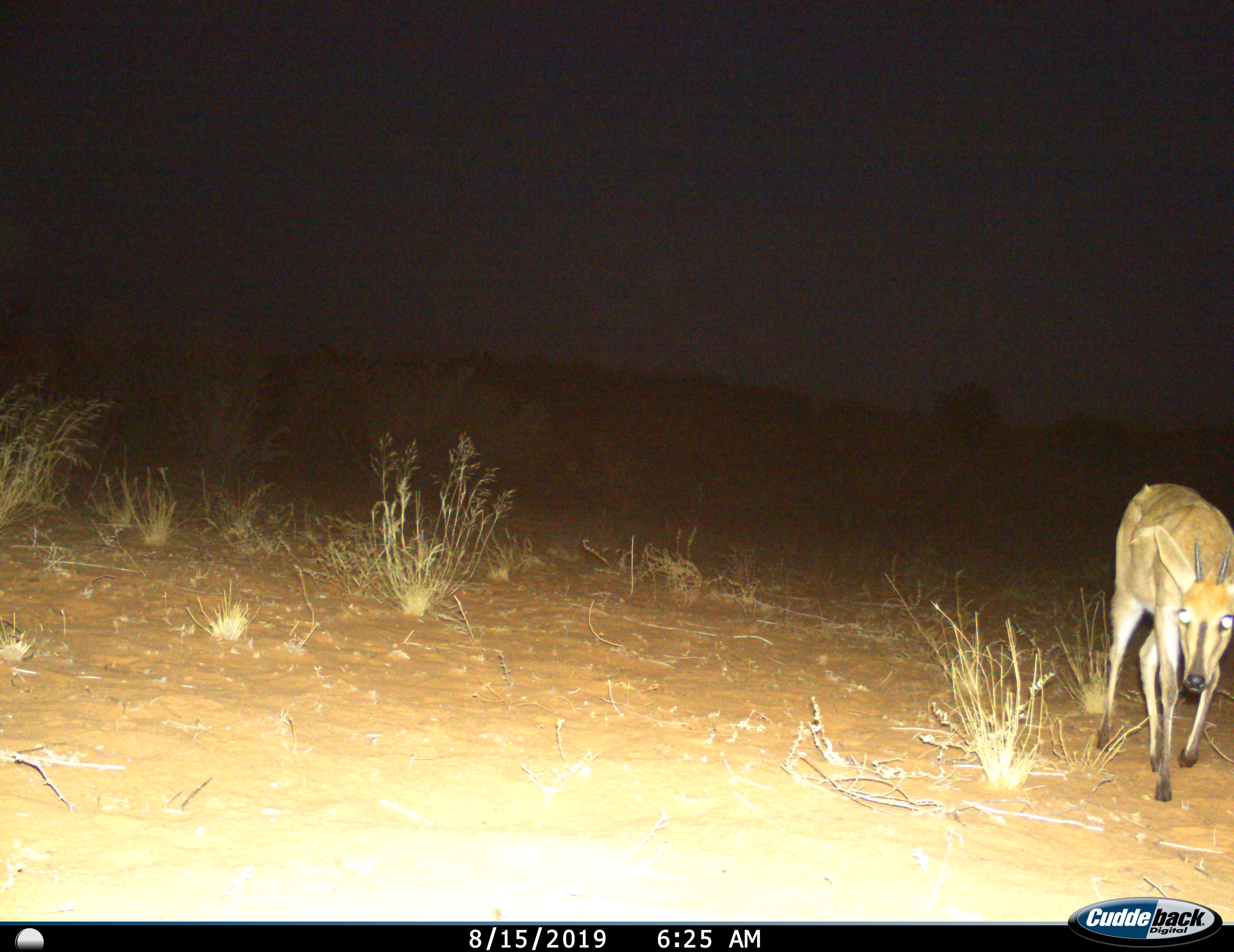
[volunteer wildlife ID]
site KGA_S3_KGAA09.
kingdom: Animalia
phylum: Chordata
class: Mammalia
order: Artiodactyla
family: Bovidae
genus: Sylvicapra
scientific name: Sylvicapra grimmia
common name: common duiker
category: duikercommongrey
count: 1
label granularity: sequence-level